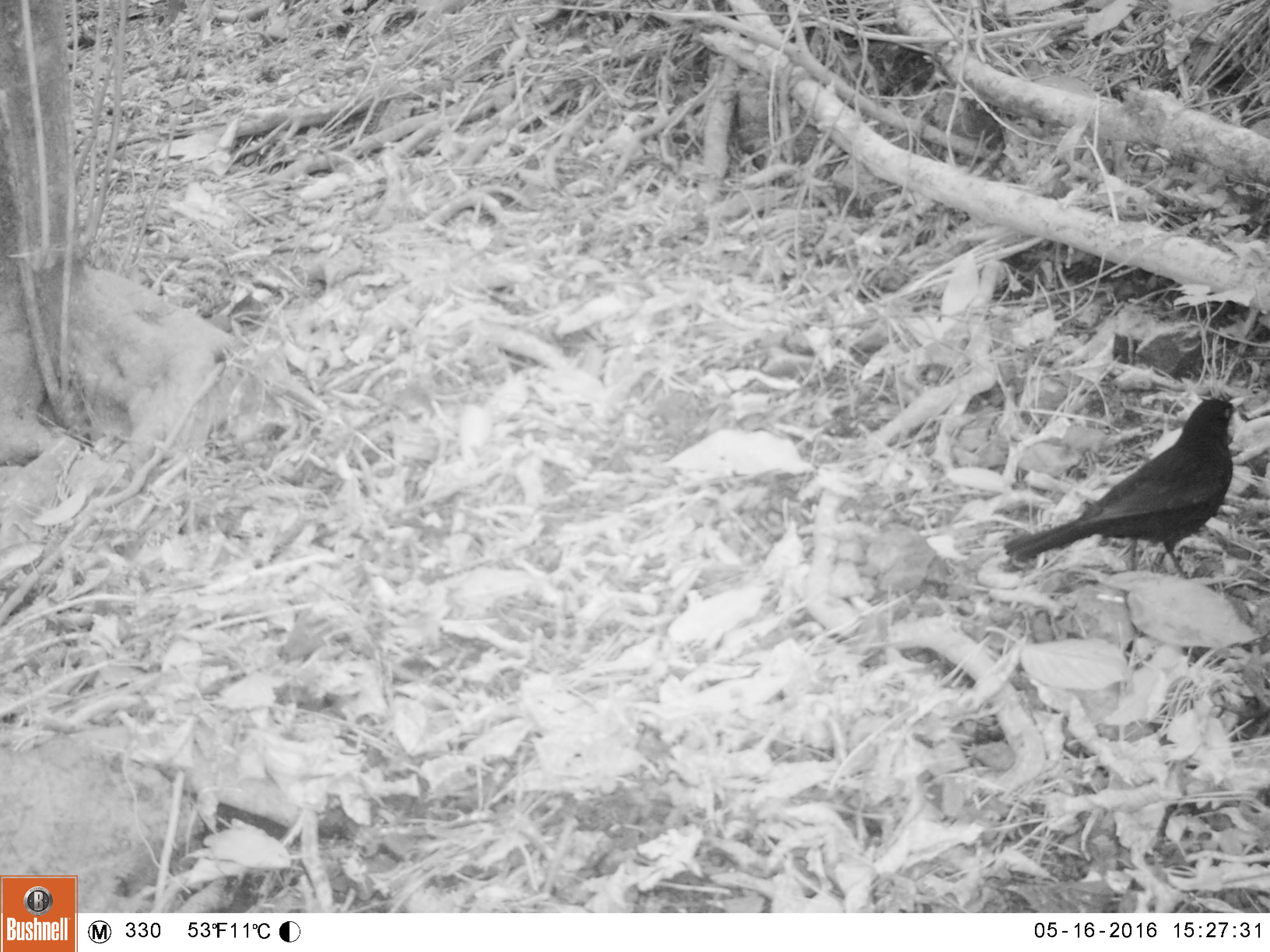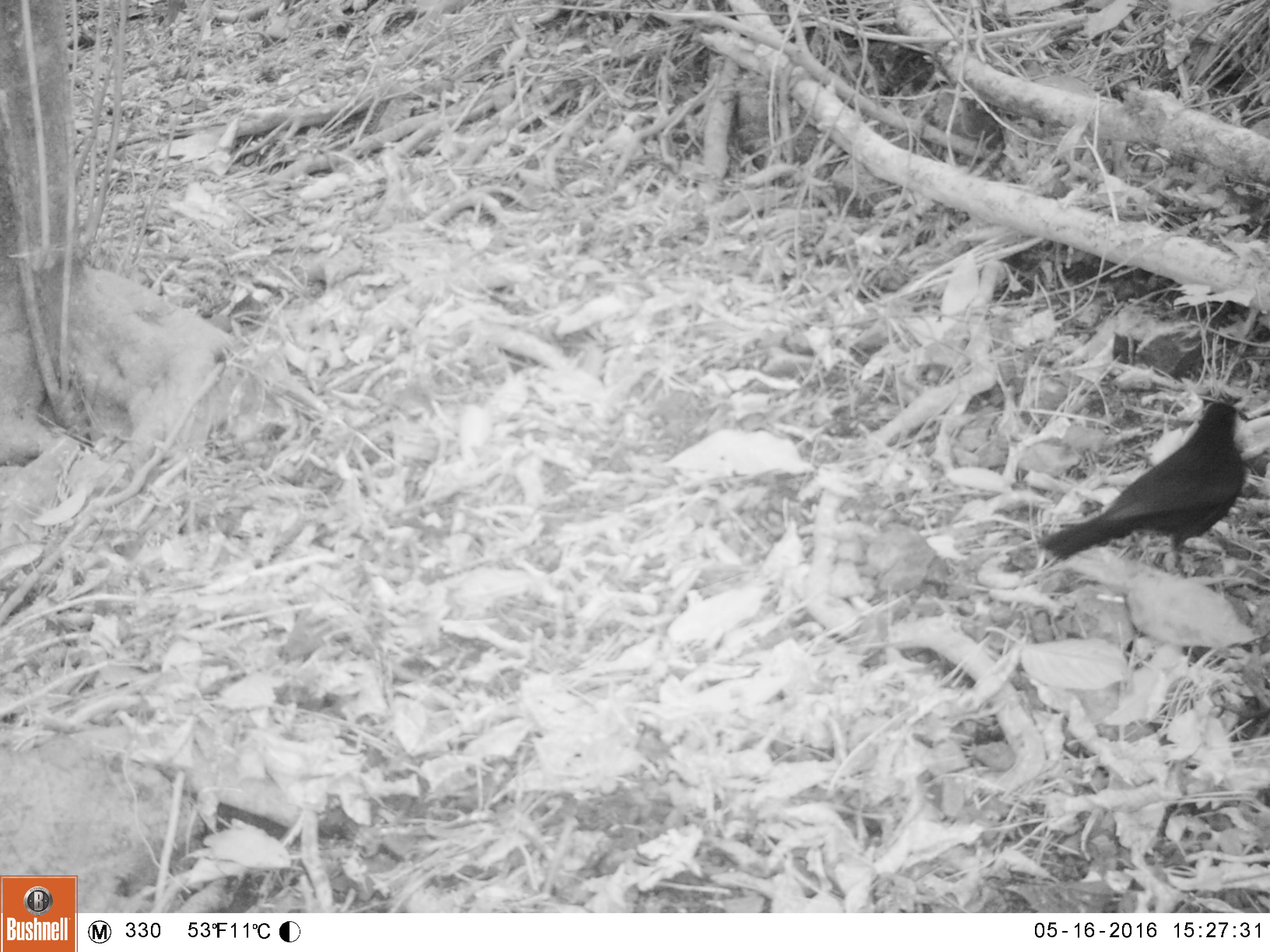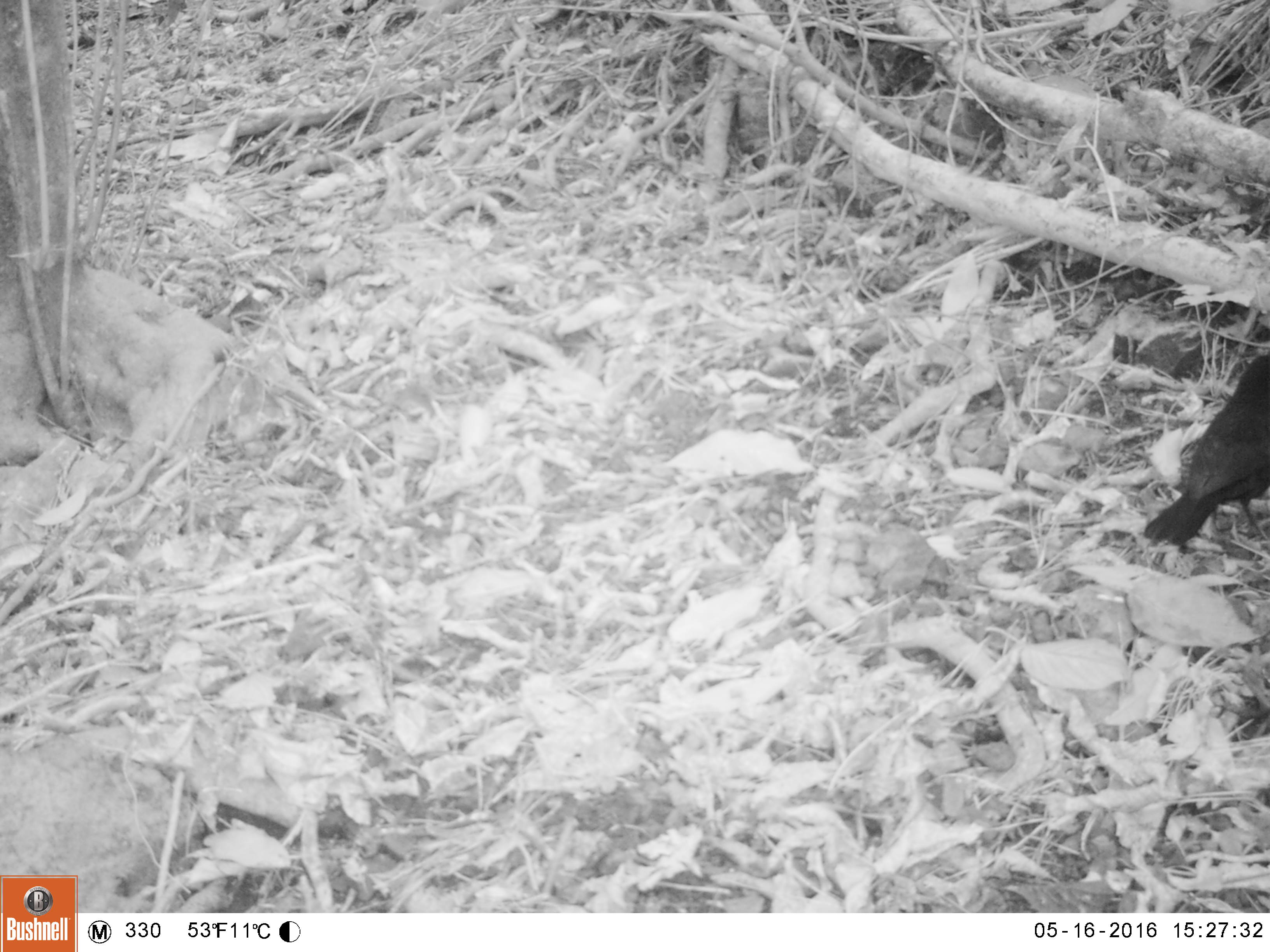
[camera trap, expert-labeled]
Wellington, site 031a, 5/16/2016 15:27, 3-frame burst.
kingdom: Animalia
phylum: Chordata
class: Aves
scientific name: Aves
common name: bird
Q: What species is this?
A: Bird (Aves).